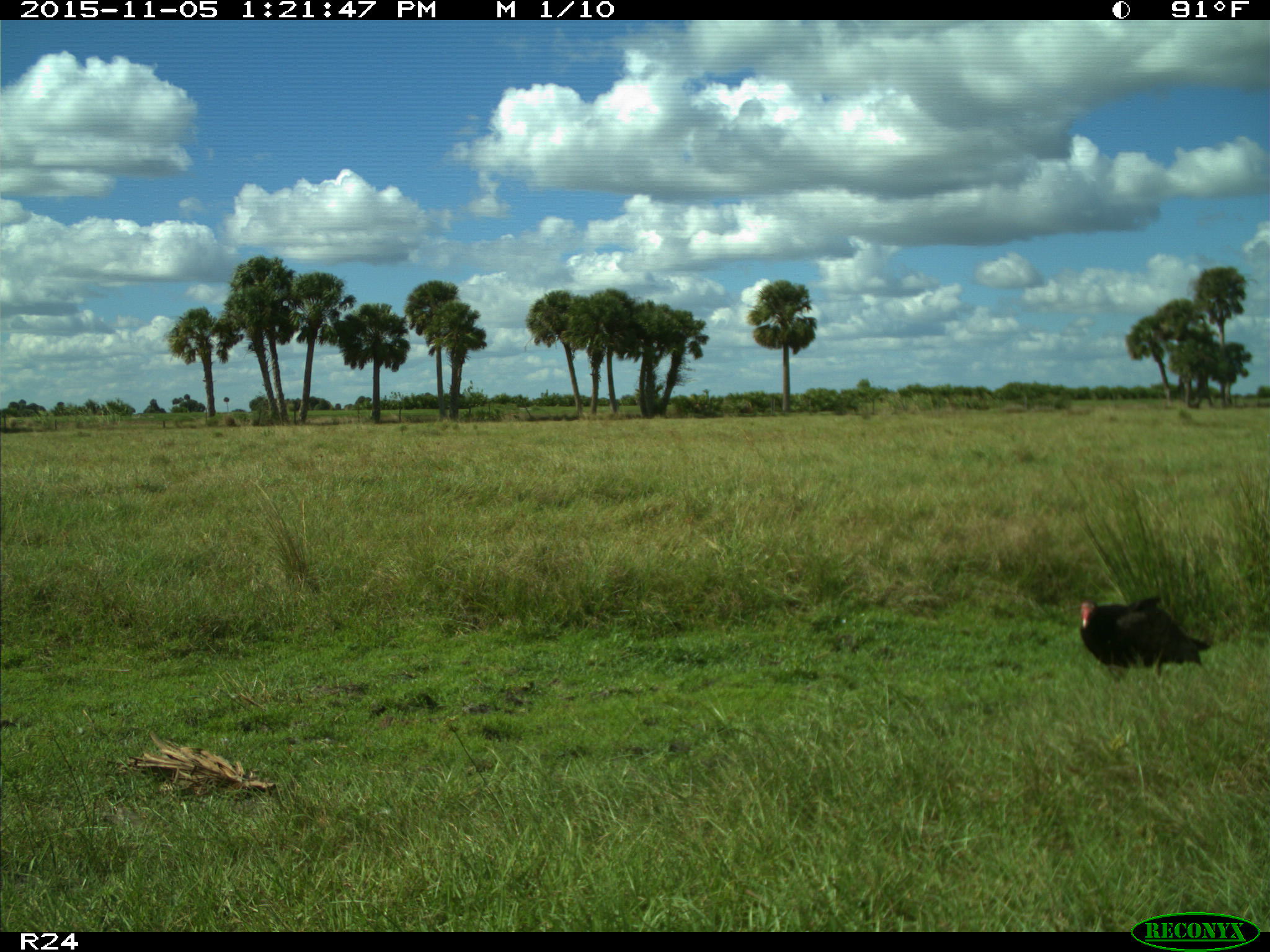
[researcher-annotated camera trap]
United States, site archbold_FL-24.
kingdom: Animalia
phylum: Chordata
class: Aves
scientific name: Aves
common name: birds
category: unidentified bird